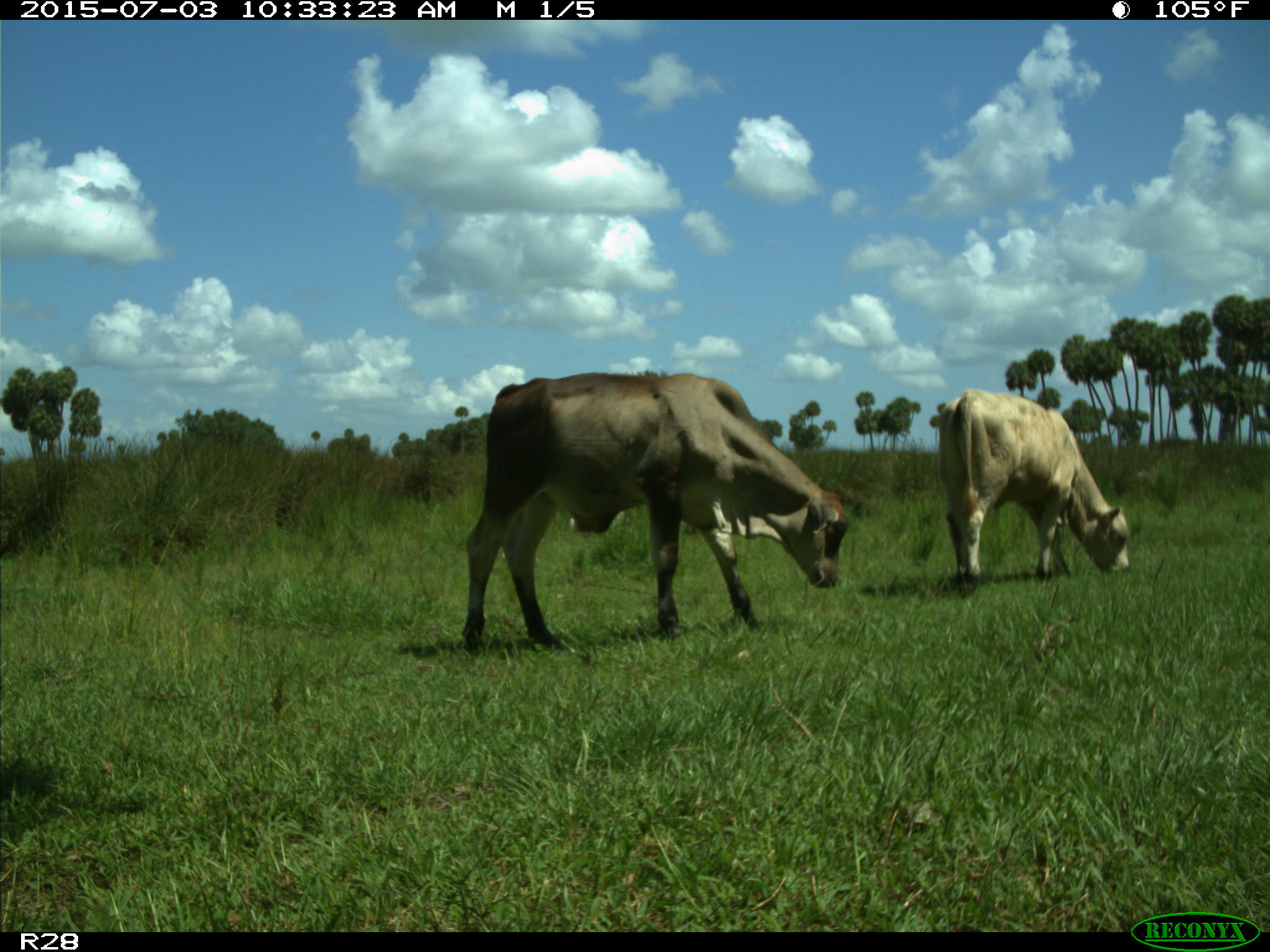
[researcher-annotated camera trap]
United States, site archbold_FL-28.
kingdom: Animalia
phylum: Chordata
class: Mammalia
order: Artiodactyla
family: Bovidae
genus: Bos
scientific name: Bos taurus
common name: domestic cow